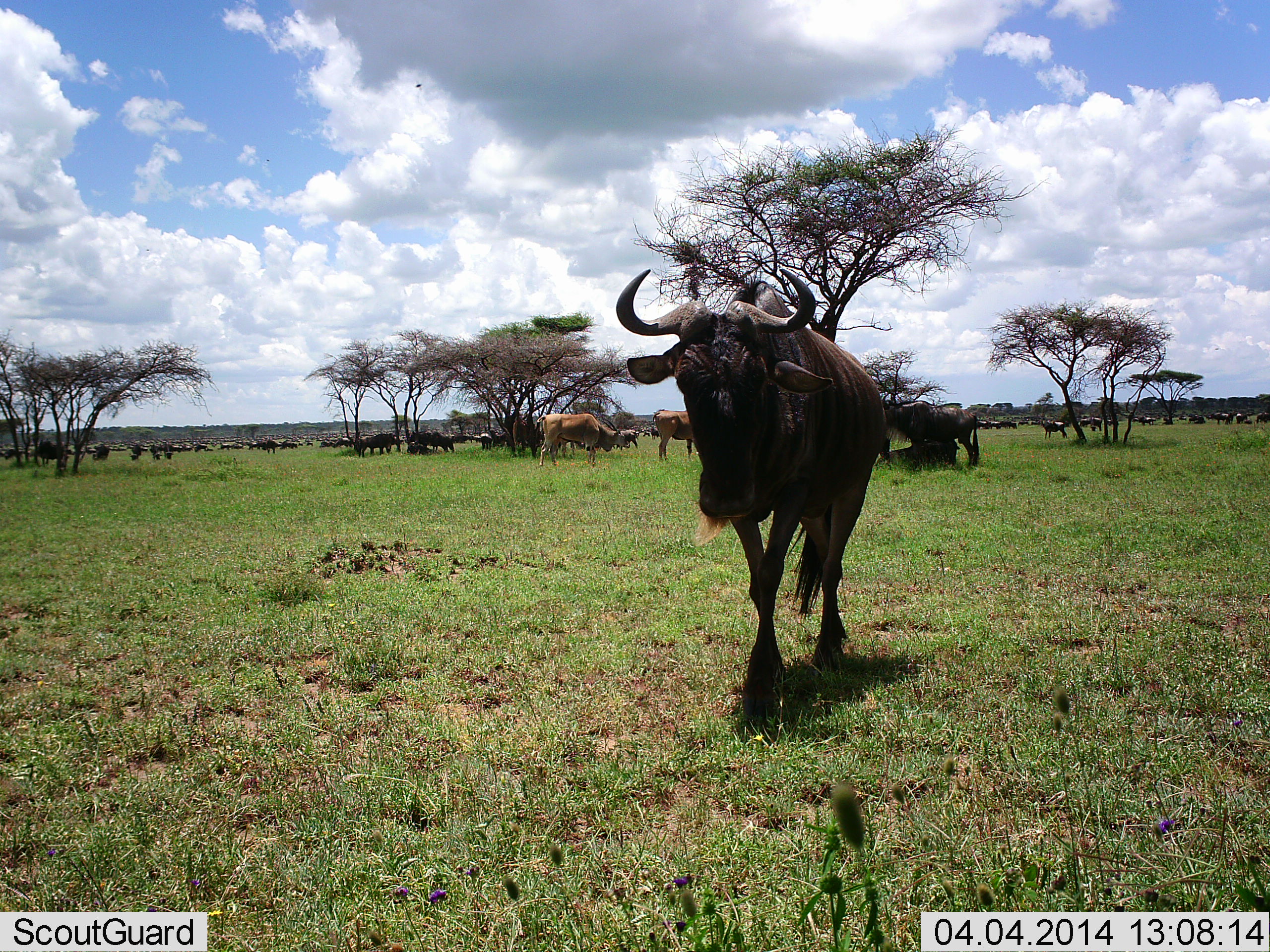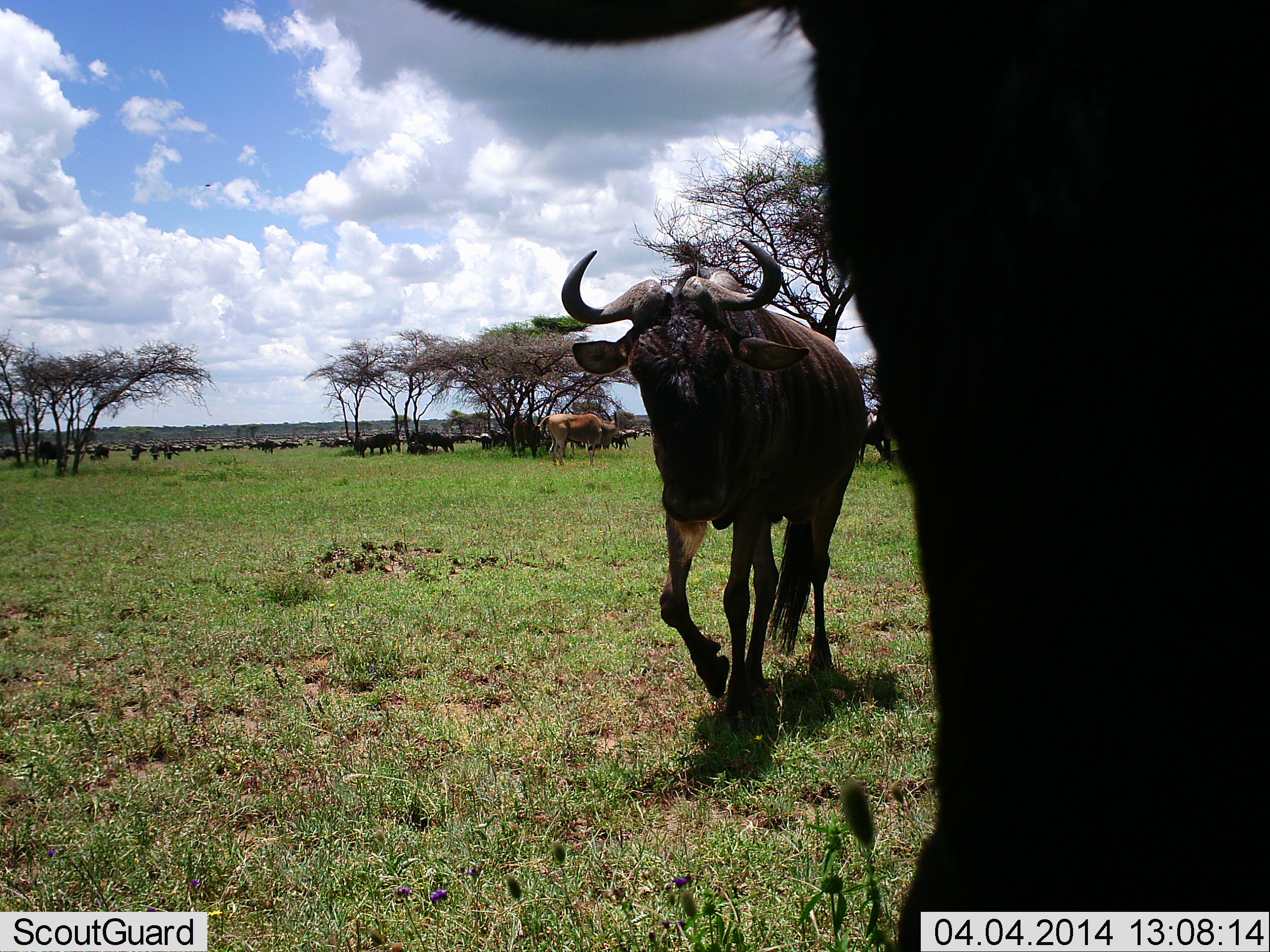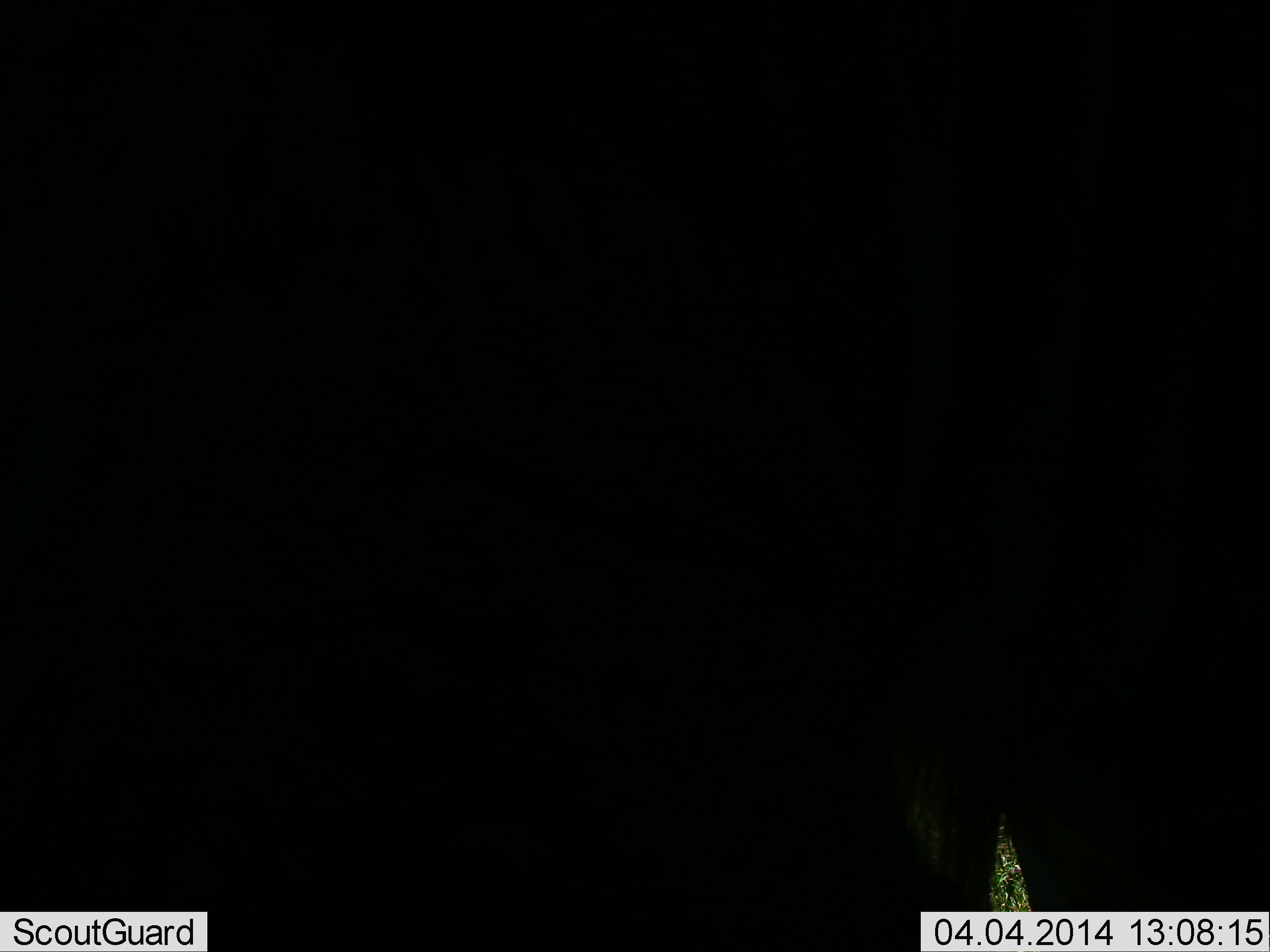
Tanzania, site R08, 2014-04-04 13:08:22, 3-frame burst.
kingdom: Animalia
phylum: Chordata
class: Mammalia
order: Artiodactyla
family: Bovidae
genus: Connochaetes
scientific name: Connochaetes taurinus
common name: blue wildebeest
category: wildebeest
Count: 11-50.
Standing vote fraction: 72%.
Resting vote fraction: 28%.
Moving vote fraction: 72%.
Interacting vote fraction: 0%.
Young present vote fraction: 6%.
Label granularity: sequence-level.